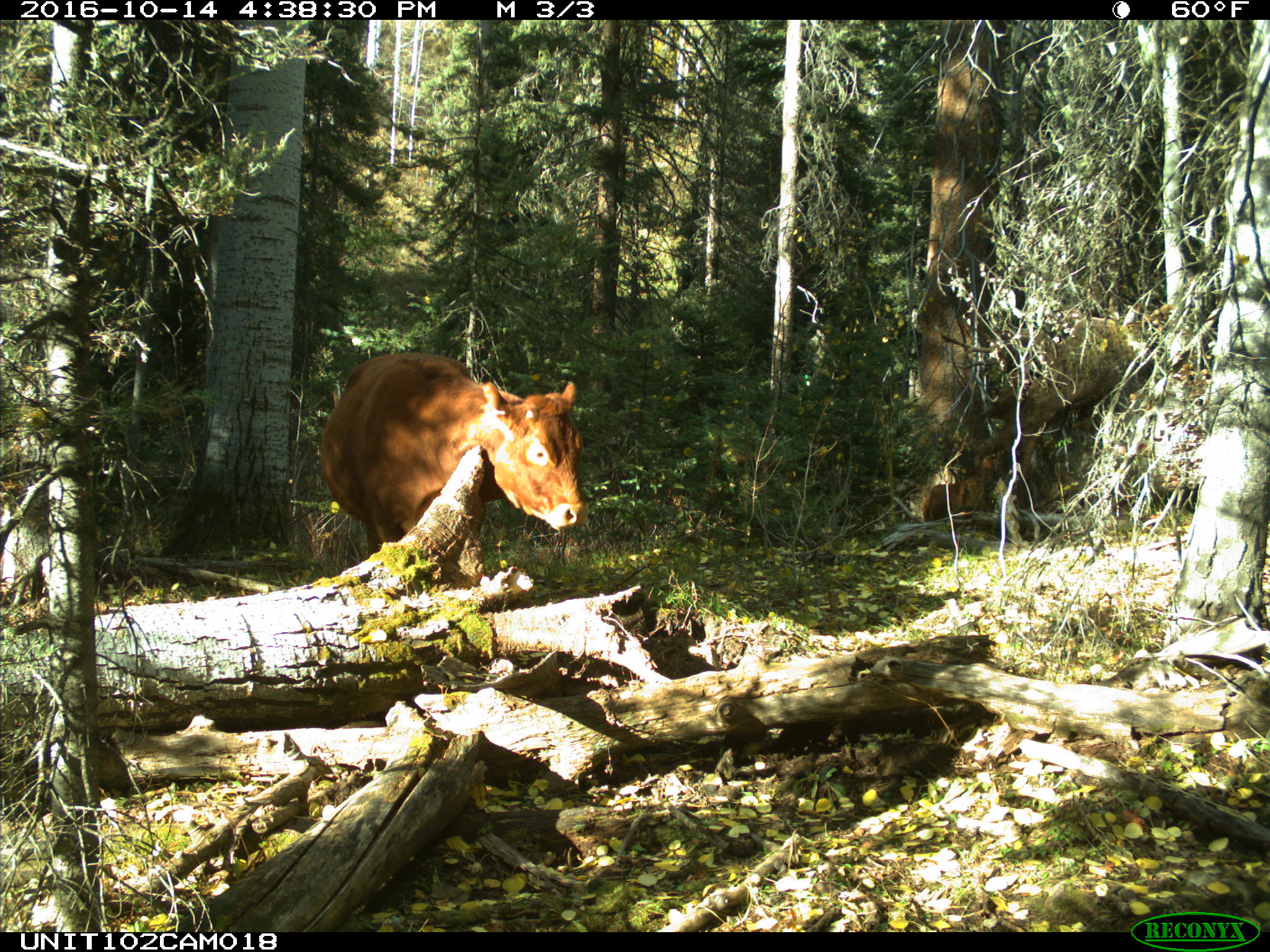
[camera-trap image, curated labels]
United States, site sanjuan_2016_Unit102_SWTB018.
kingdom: Animalia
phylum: Chordata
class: Mammalia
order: Artiodactyla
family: Bovidae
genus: Bos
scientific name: Bos taurus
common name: domestic cow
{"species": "Bos taurus (domestic cow)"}